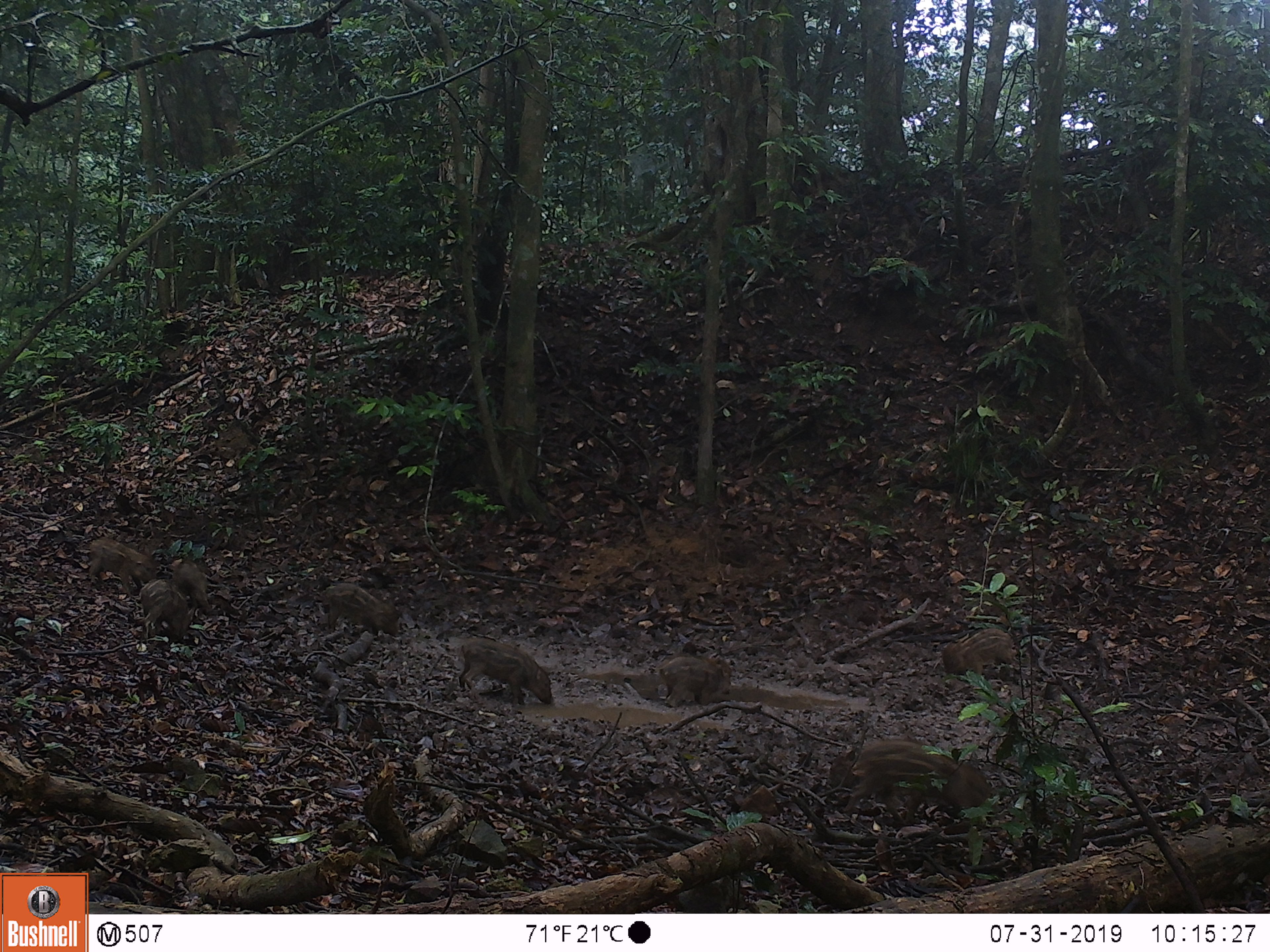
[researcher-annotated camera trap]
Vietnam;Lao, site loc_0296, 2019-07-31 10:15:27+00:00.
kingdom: Animalia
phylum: Chordata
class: Mammalia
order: Artiodactyla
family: Suidae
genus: Sus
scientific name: Sus scrofa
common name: eurasian wild pig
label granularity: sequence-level